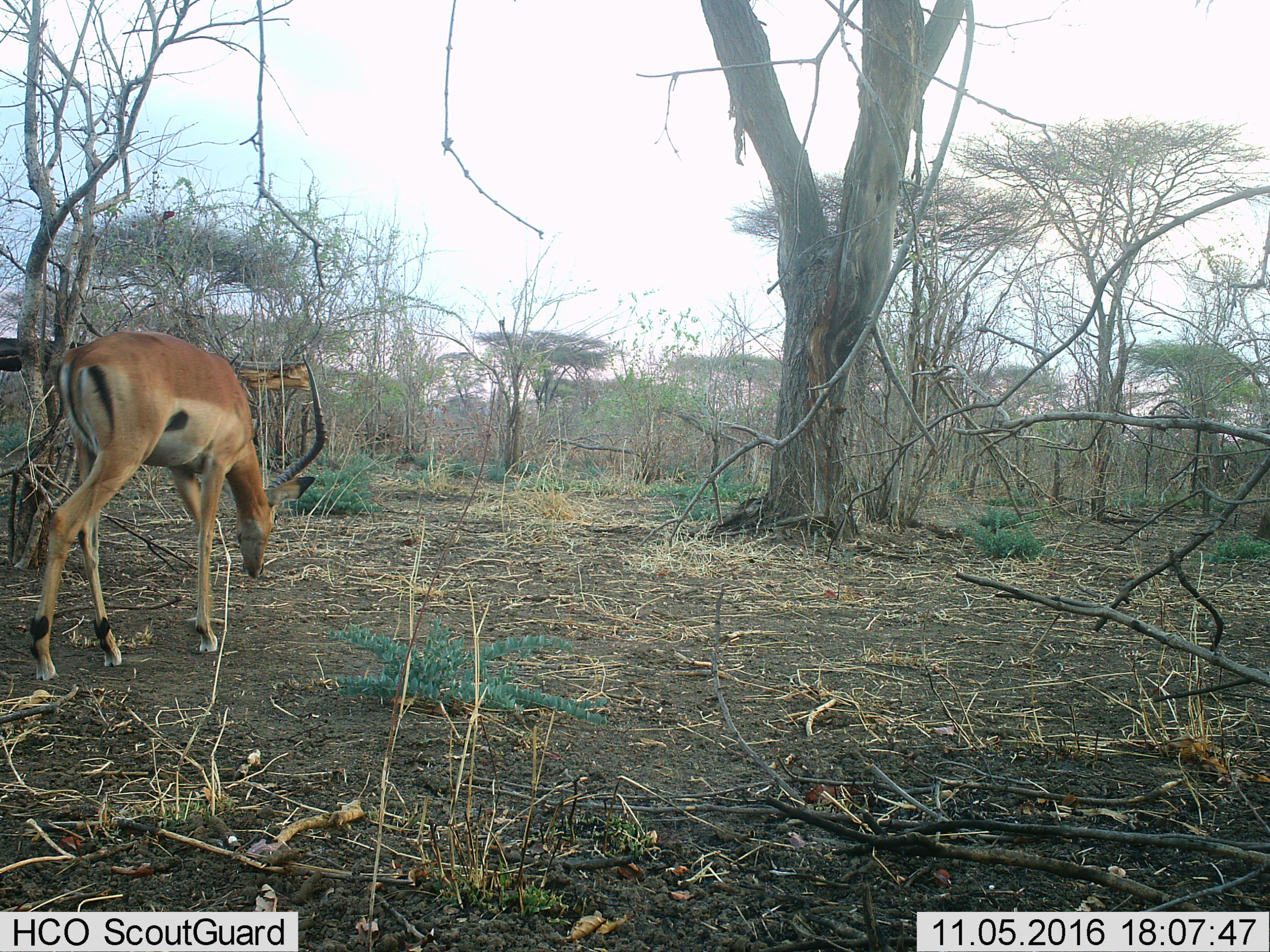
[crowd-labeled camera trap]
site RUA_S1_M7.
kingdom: Animalia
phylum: Chordata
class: Mammalia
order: Artiodactyla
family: Bovidae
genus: Aepyceros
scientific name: Aepyceros melampus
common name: impala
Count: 1.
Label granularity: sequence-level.